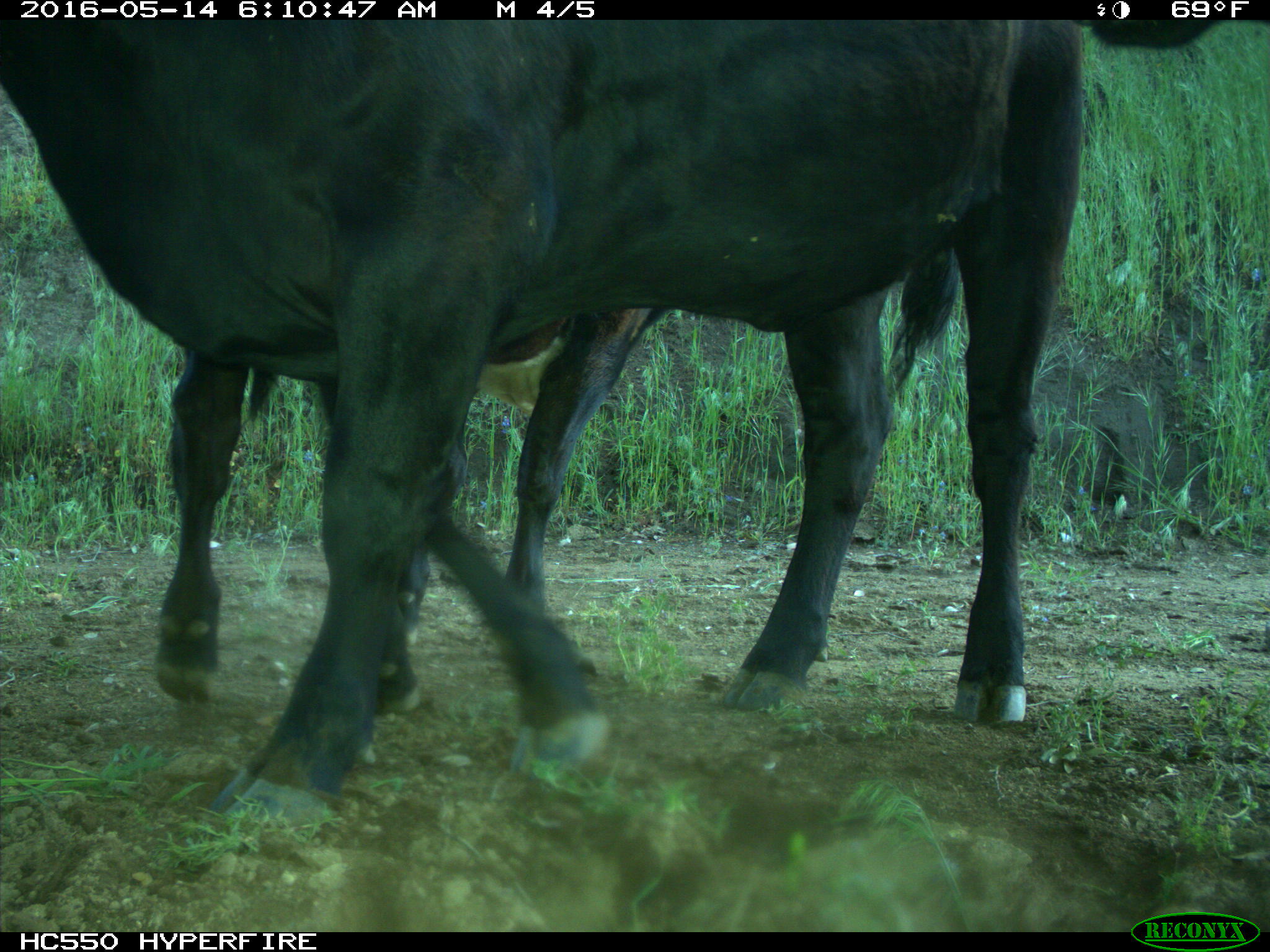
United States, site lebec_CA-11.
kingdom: Animalia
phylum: Chordata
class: Mammalia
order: Artiodactyla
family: Bovidae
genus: Bos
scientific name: Bos taurus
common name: domestic cow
Bos taurus (domestic cow).